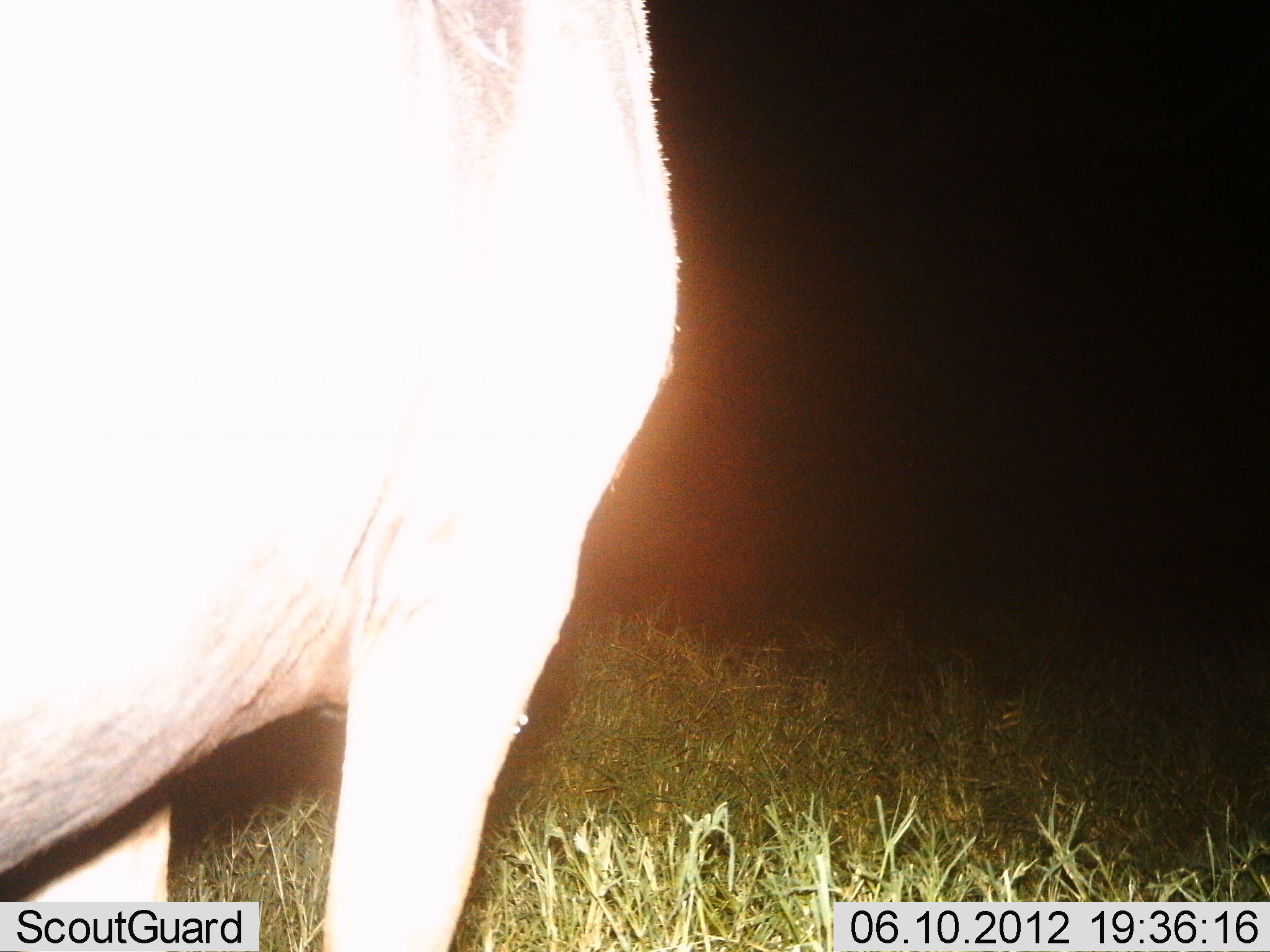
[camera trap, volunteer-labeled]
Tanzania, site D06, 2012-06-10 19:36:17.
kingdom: Animalia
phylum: Chordata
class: Mammalia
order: Artiodactyla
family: Bovidae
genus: Connochaetes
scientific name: Connochaetes taurinus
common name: blue wildebeest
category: wildebeest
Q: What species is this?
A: Wildebeest (blue wildebeest) (Connochaetes taurinus).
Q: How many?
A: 1.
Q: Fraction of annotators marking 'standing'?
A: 100%.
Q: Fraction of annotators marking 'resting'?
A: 0%.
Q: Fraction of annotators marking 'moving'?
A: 0%.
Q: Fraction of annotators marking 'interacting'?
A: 0%.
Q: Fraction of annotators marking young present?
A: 0%.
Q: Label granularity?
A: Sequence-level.